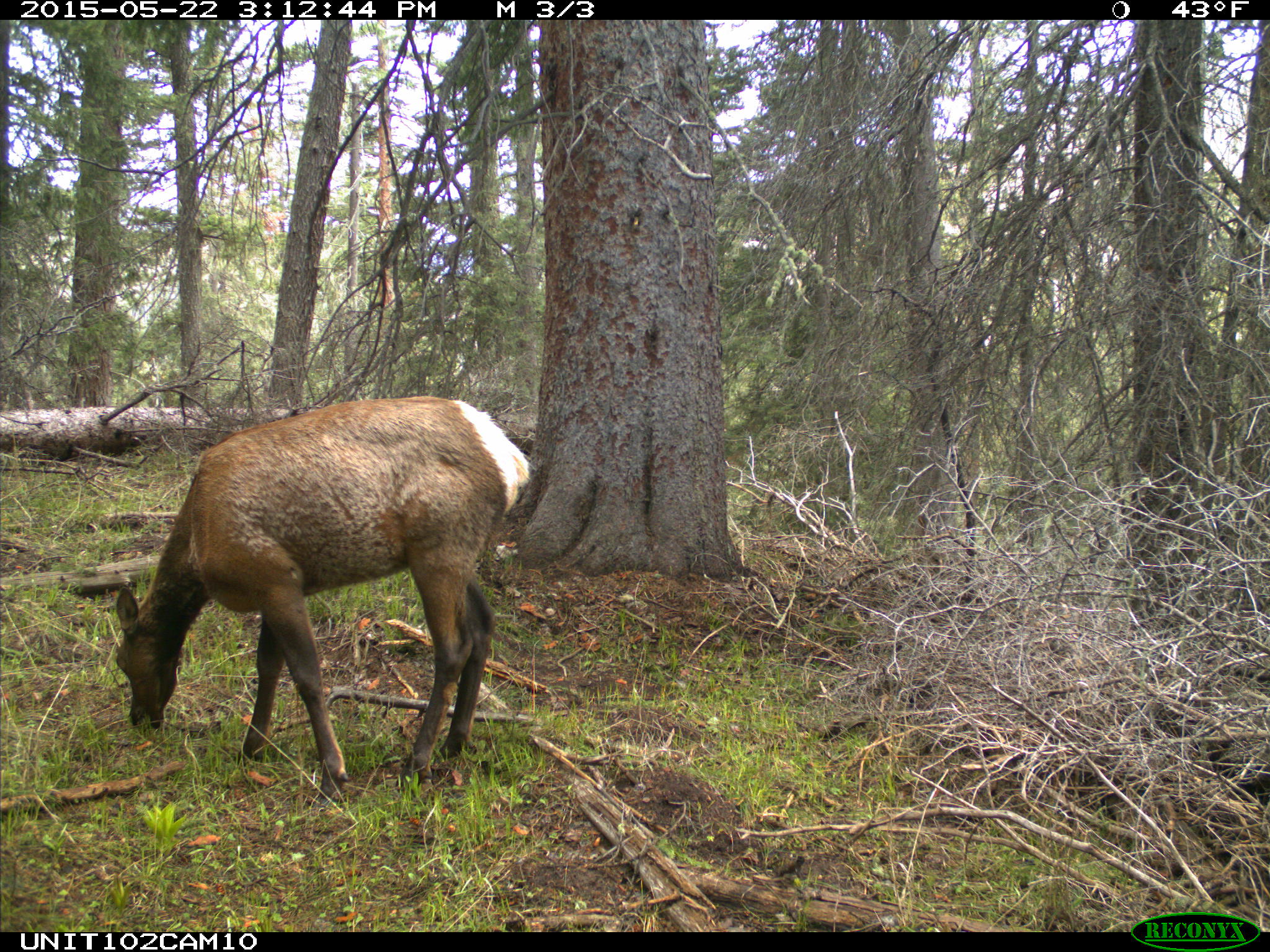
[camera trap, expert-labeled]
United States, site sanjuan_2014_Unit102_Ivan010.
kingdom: Animalia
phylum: Chordata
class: Mammalia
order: Artiodactyla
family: Cervidae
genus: Cervus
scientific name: Cervus elaphus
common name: red deer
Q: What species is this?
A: Cervus elaphus (red deer).